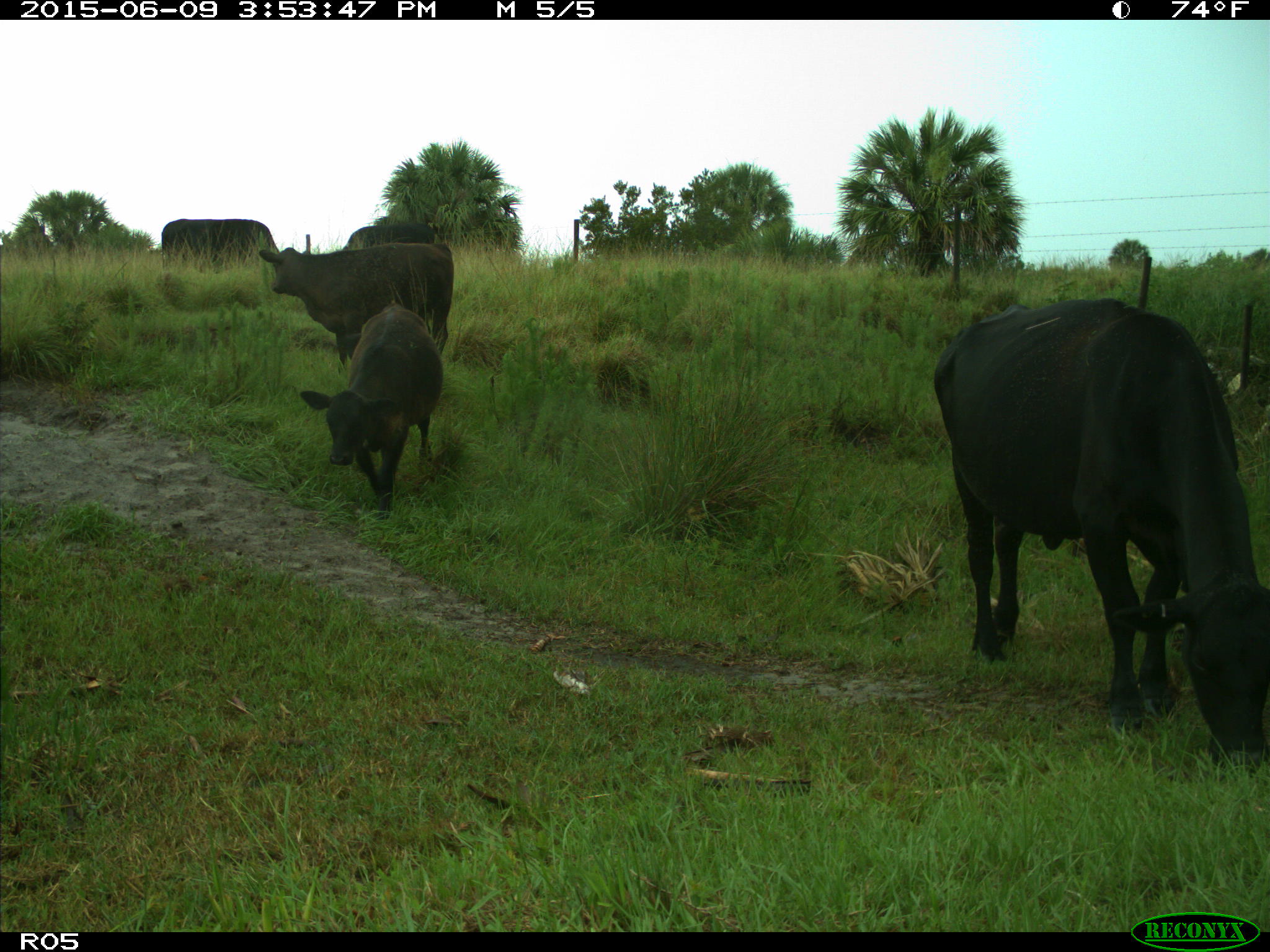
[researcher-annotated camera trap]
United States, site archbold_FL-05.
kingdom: Animalia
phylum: Chordata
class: Mammalia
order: Artiodactyla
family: Bovidae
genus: Bos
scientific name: Bos taurus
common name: domestic cow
Bos taurus (domestic cow).